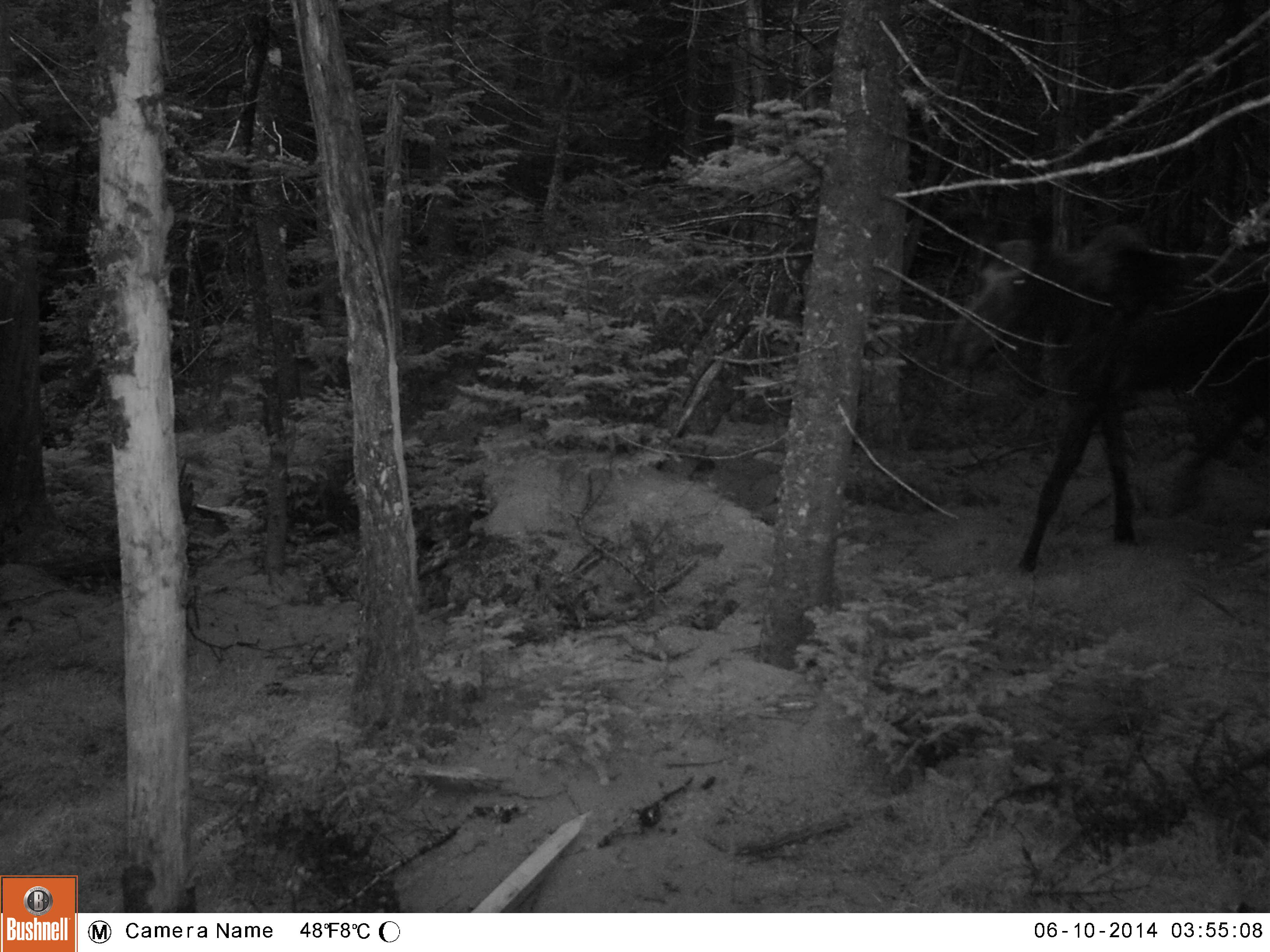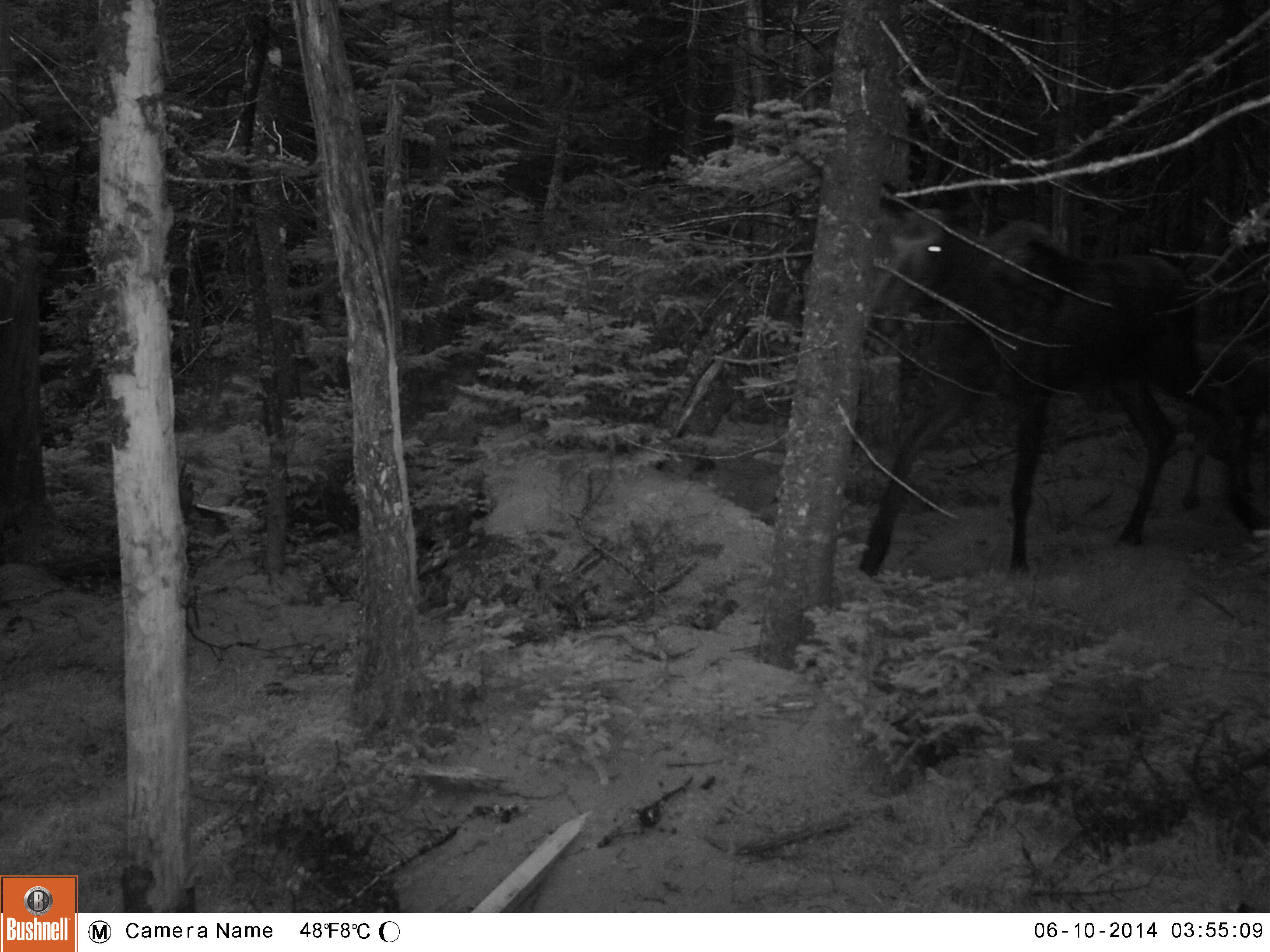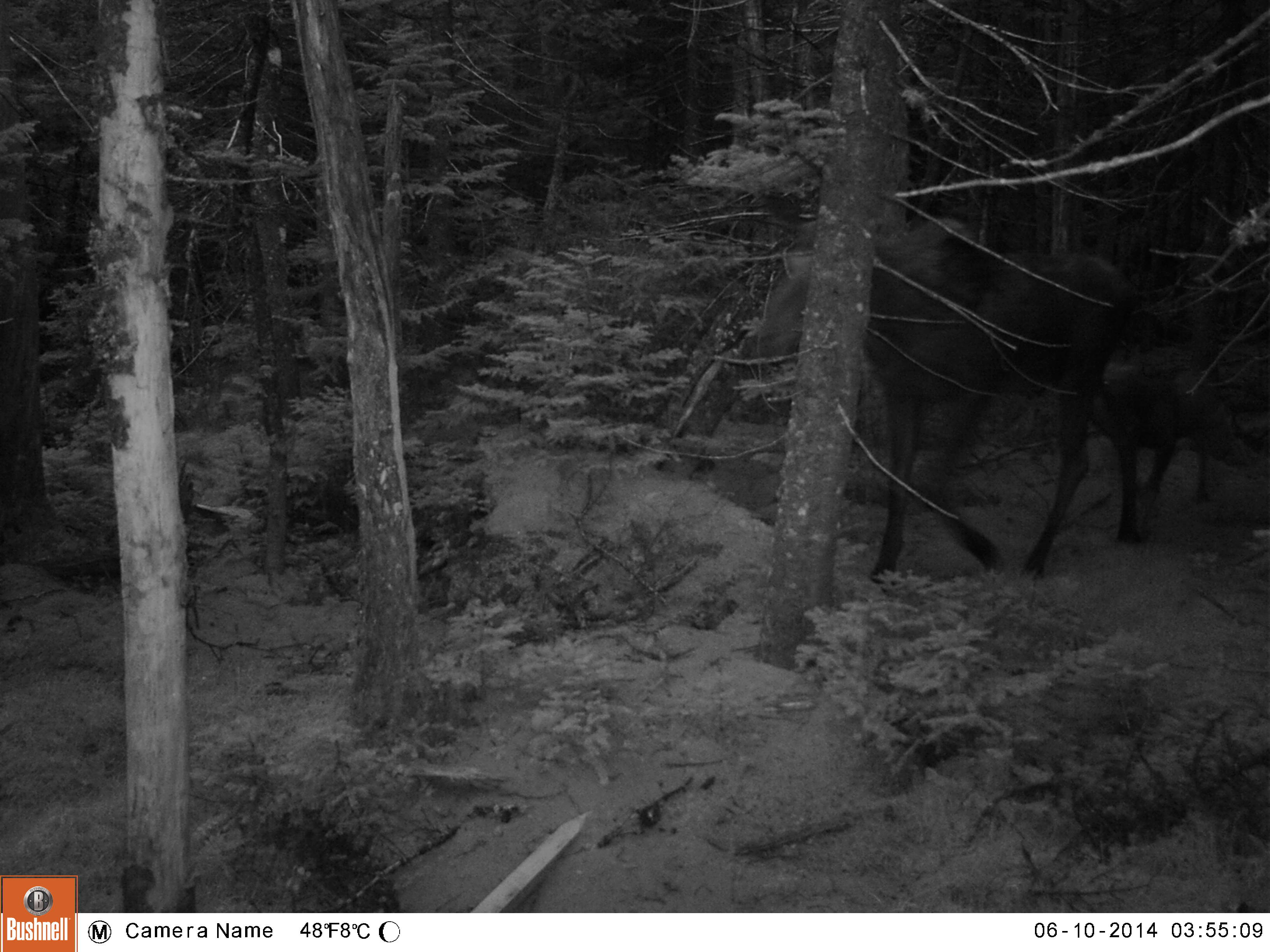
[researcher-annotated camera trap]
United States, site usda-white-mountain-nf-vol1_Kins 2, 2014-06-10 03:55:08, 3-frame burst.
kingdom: Animalia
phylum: Chordata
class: Mammalia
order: Artiodactyla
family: Cervidae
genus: Alces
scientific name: Alces alces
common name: moose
Moose (Alces alces).